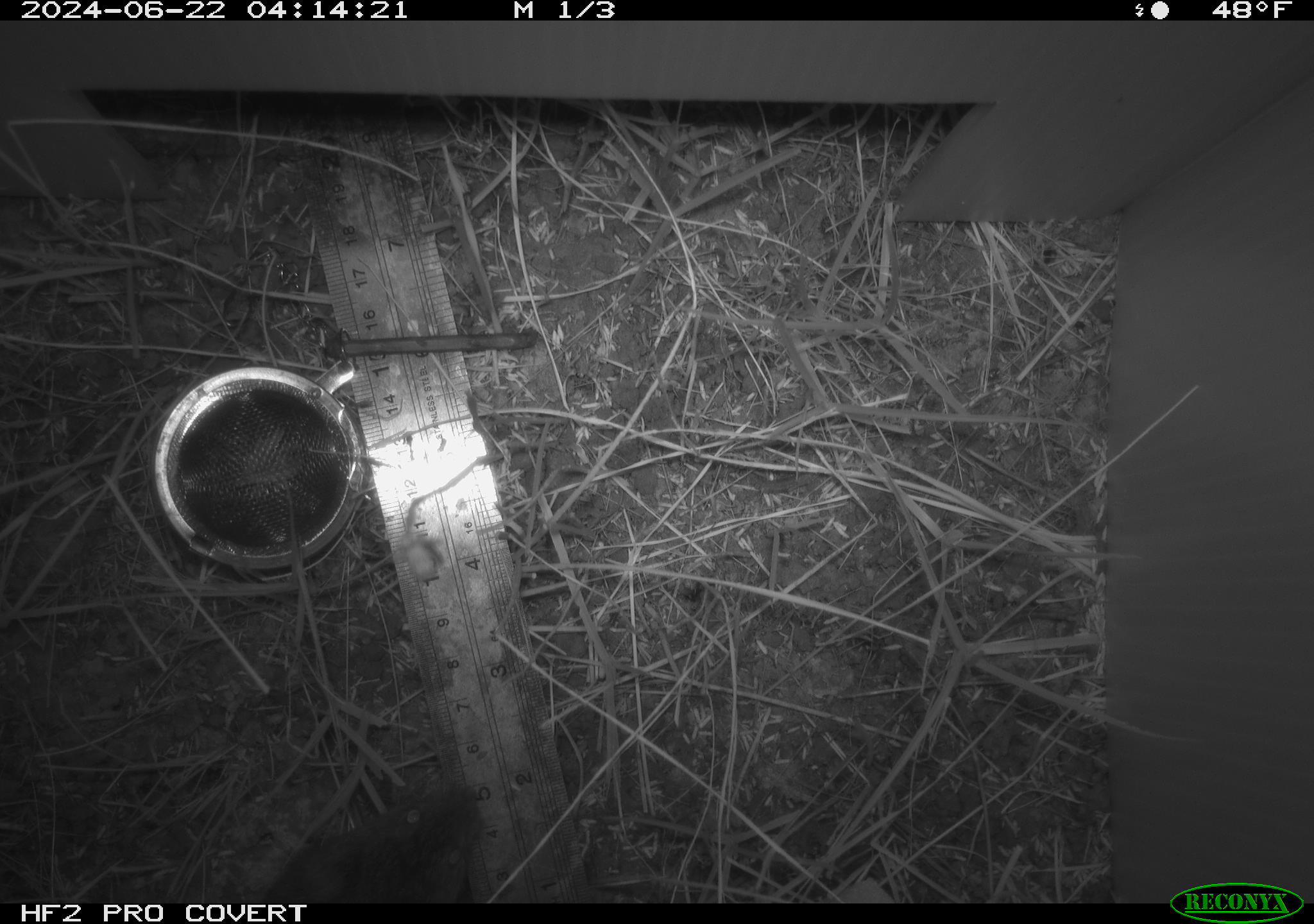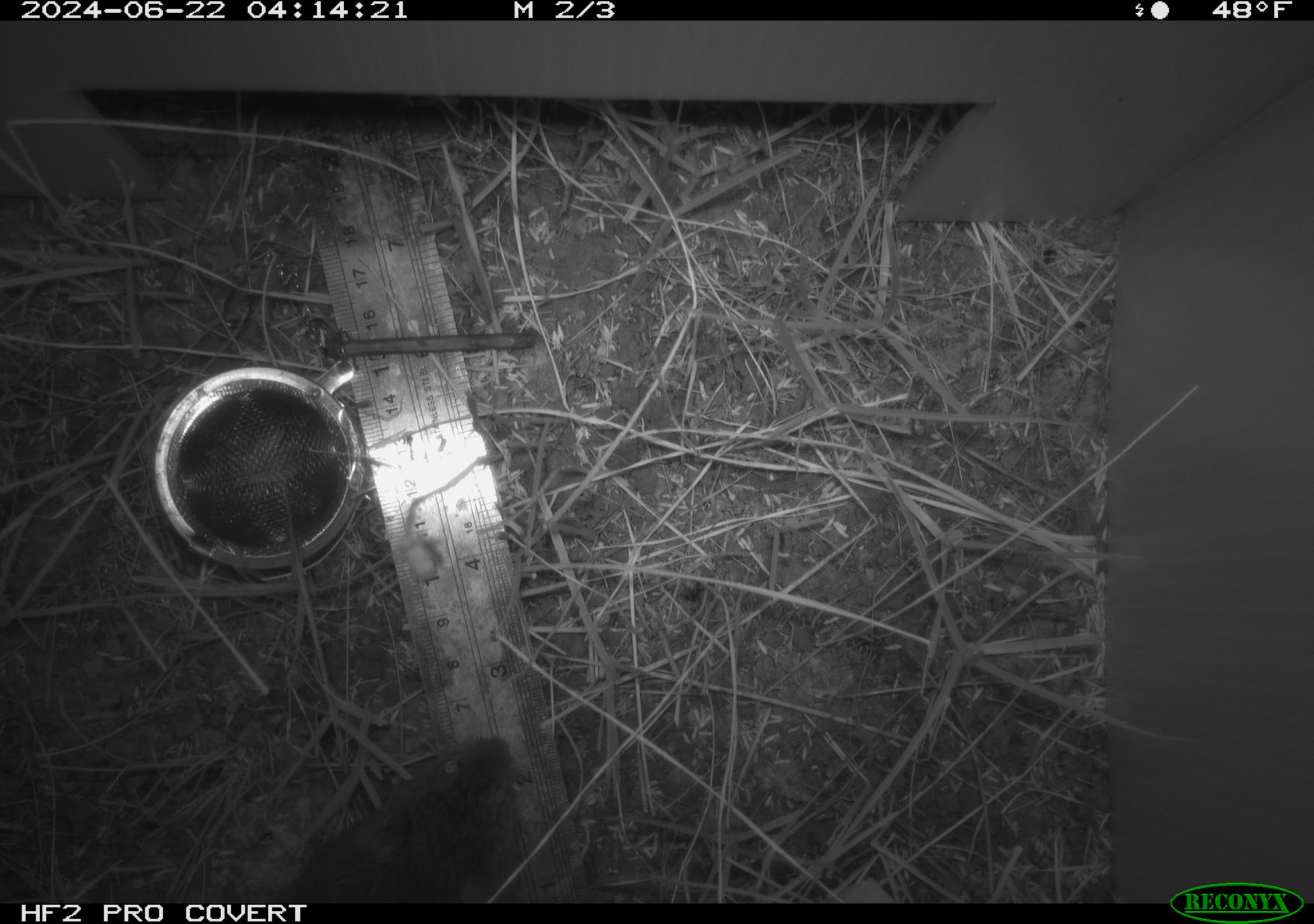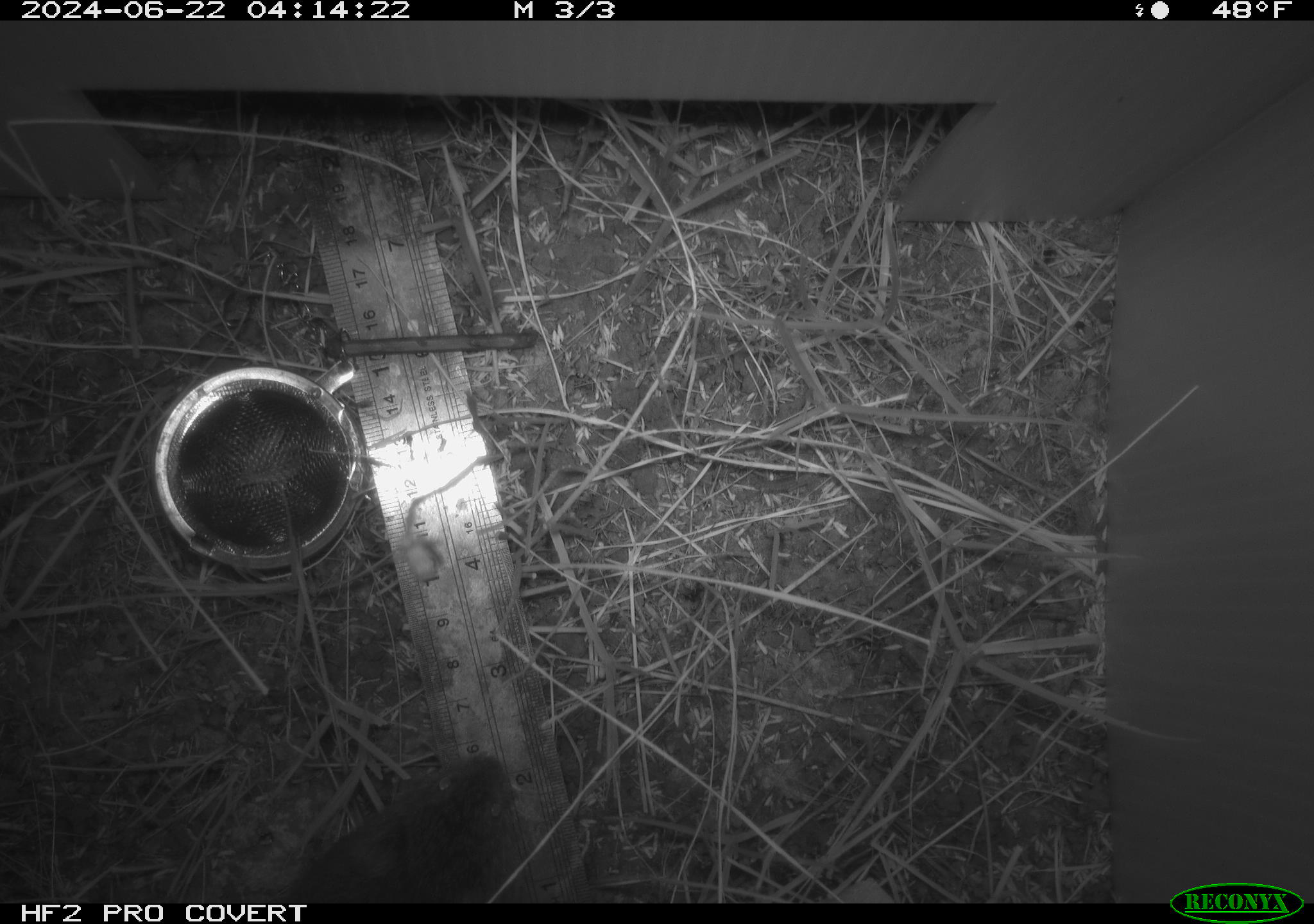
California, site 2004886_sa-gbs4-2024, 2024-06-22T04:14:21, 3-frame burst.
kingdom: Animalia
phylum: Chordata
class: Mammalia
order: Rodentia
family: Cricetidae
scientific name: Arvicolinae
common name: voles, lemmings, and muskrats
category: arvicolinae subfamily